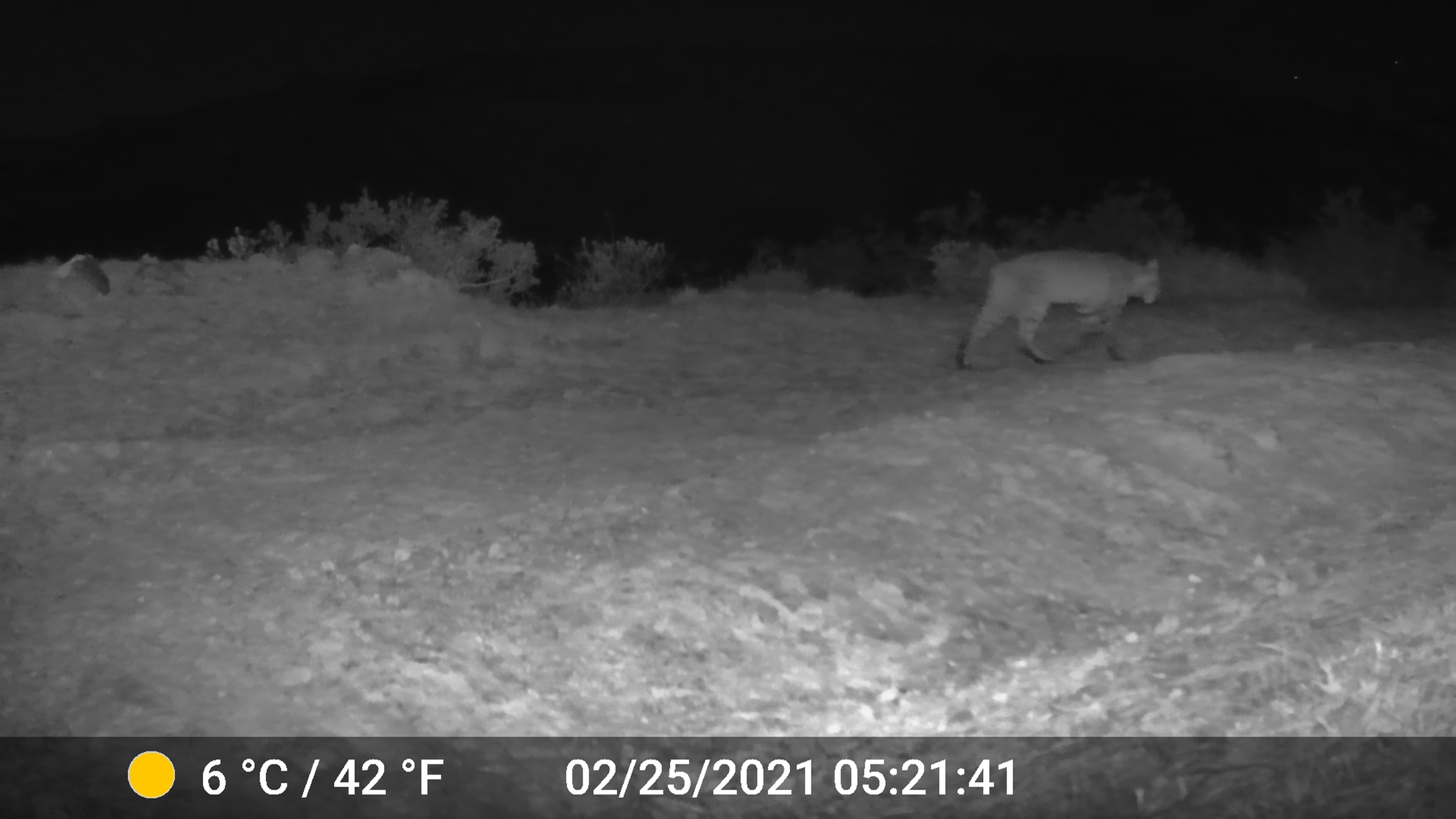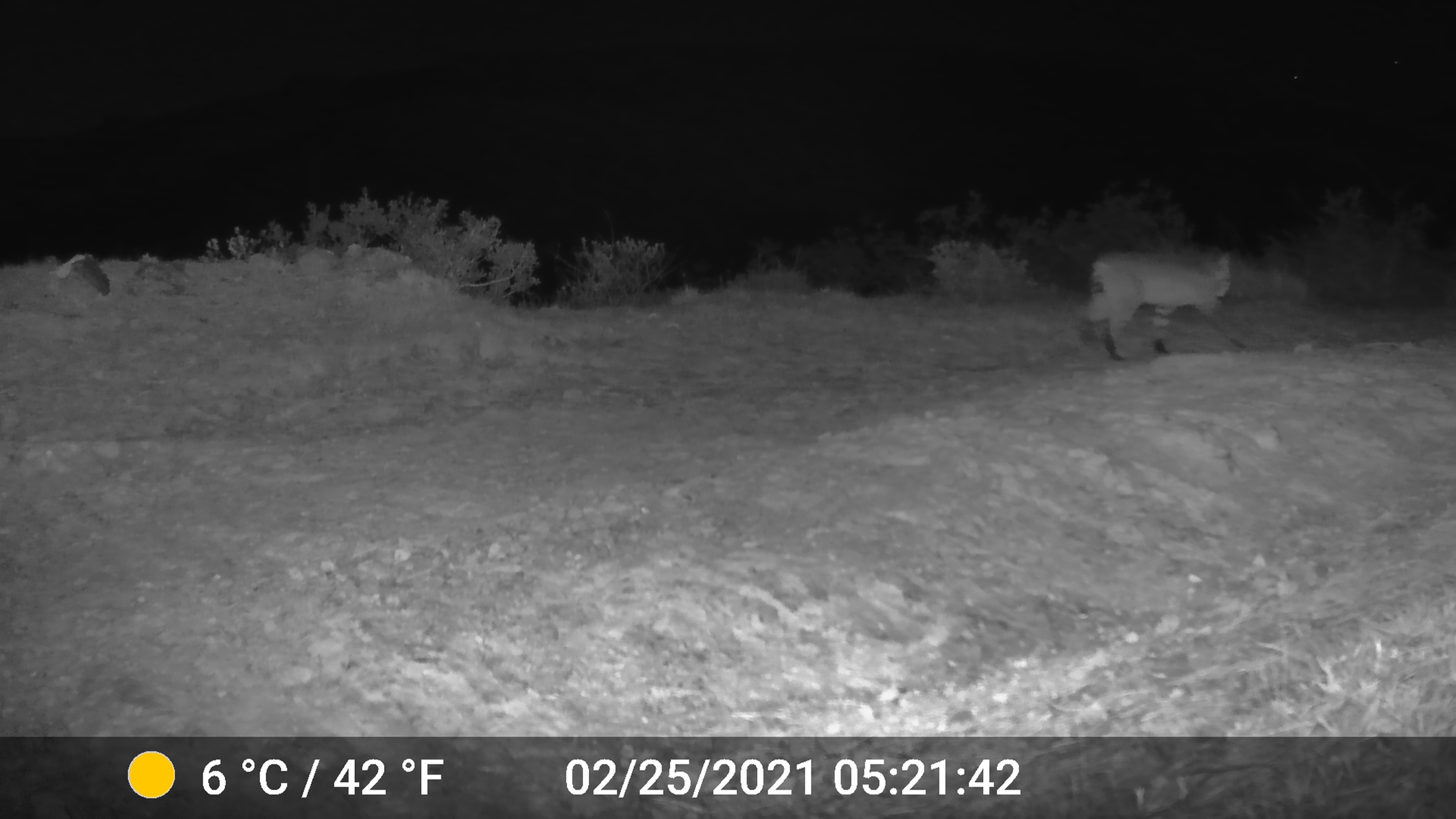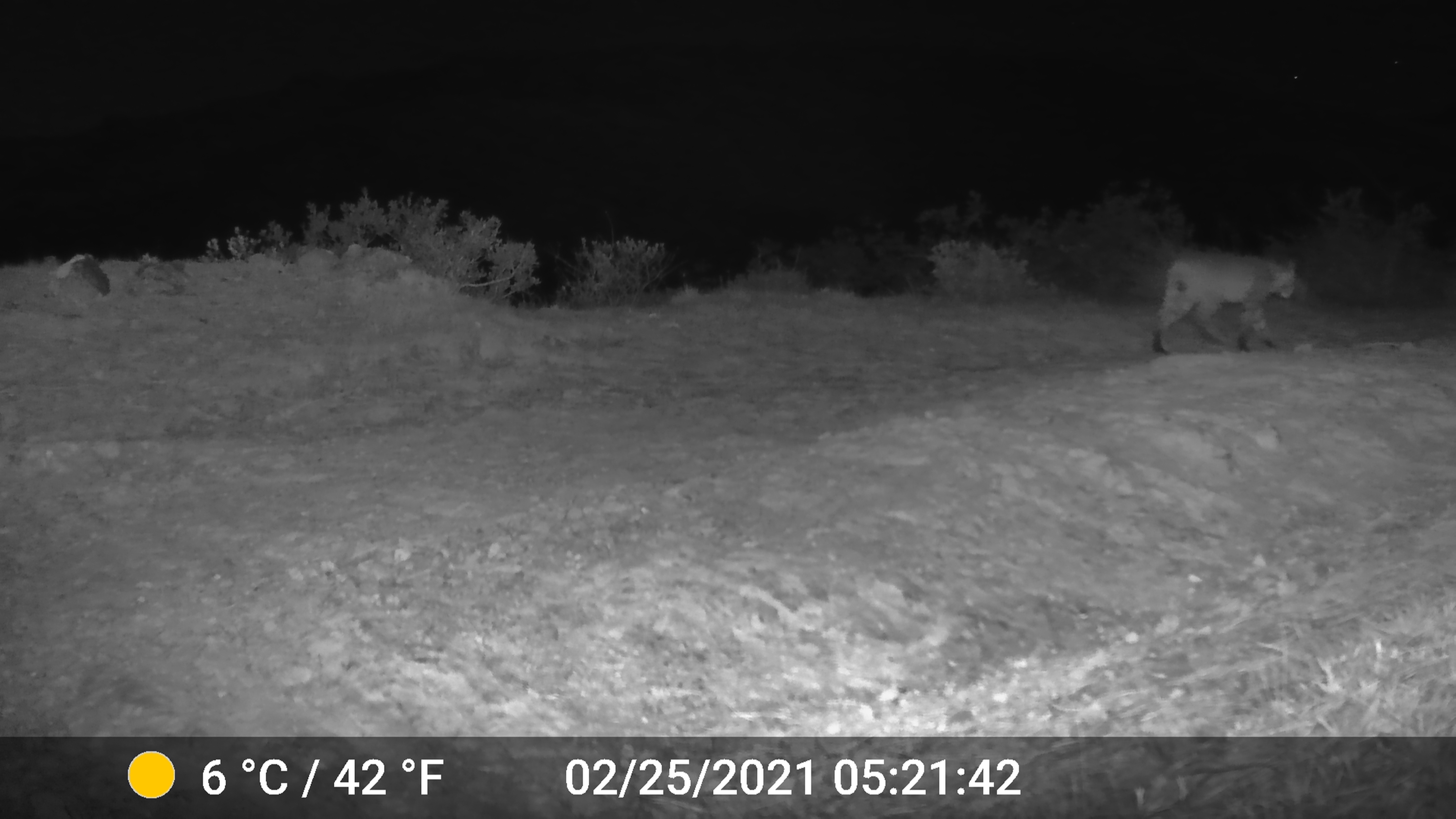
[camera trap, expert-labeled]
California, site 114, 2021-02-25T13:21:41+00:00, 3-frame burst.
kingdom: Animalia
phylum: Chordata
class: Mammalia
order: Carnivora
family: Felidae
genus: Lynx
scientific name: Lynx rufus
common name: bobcat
Bobcat (Lynx rufus).